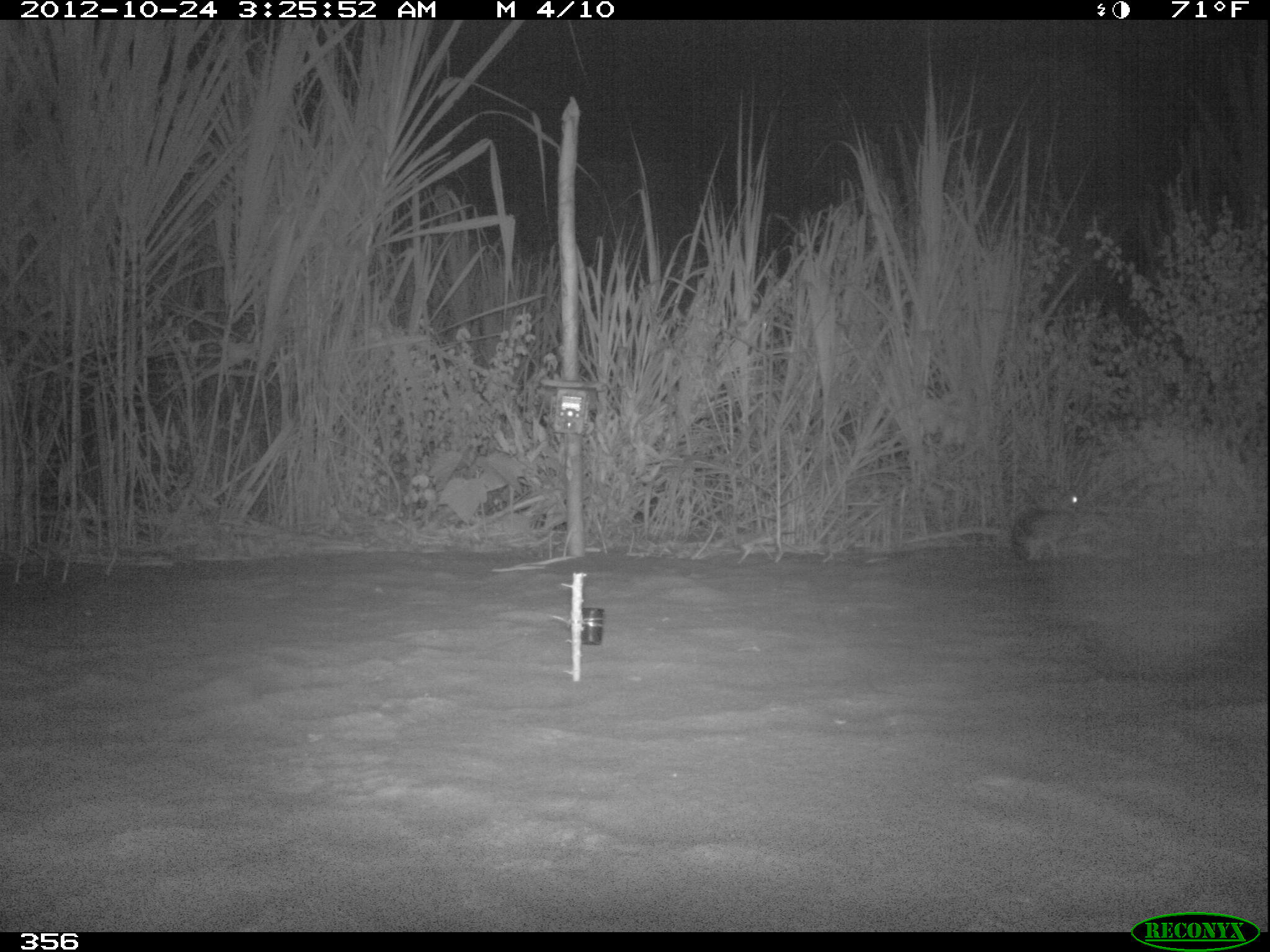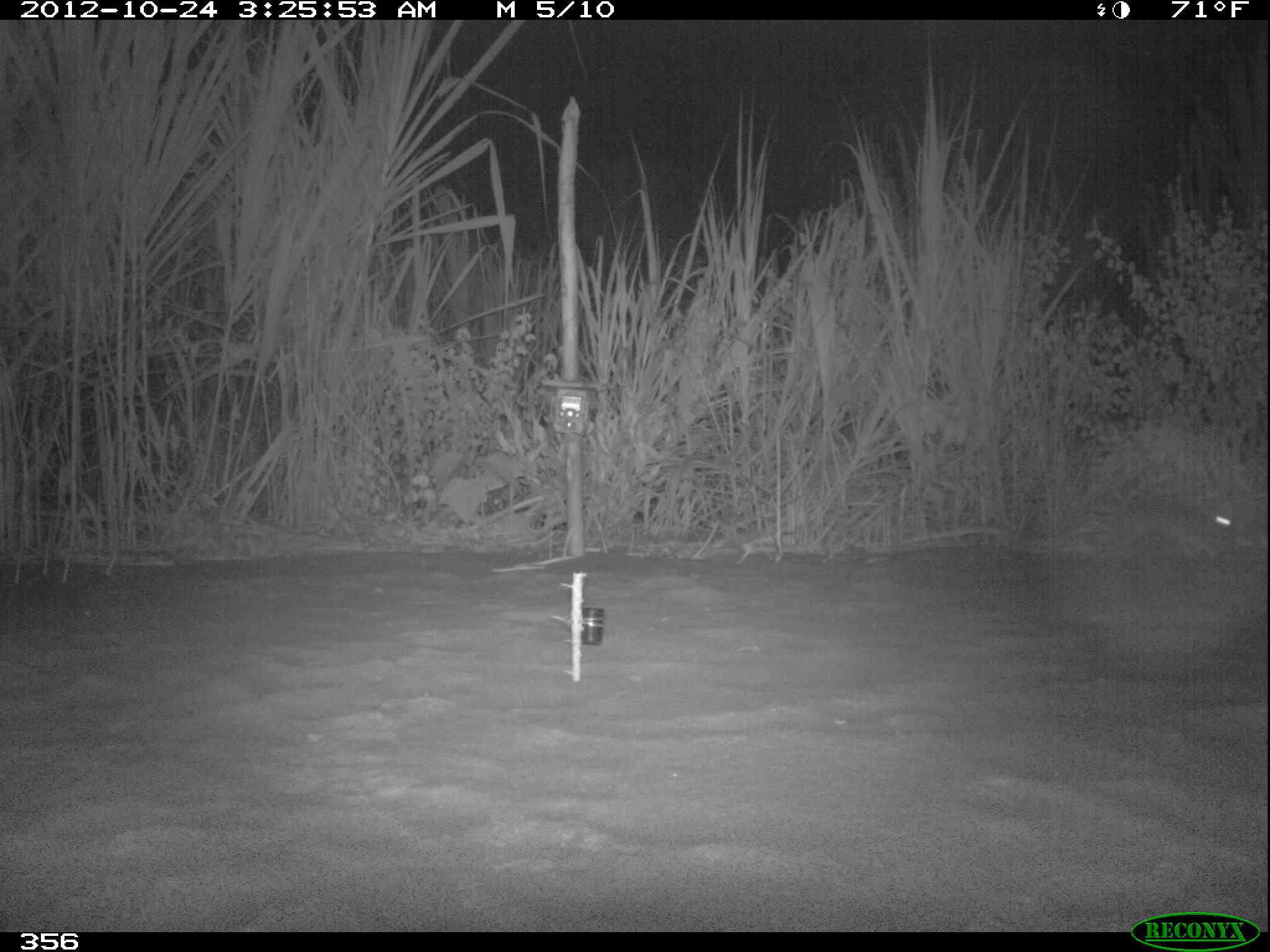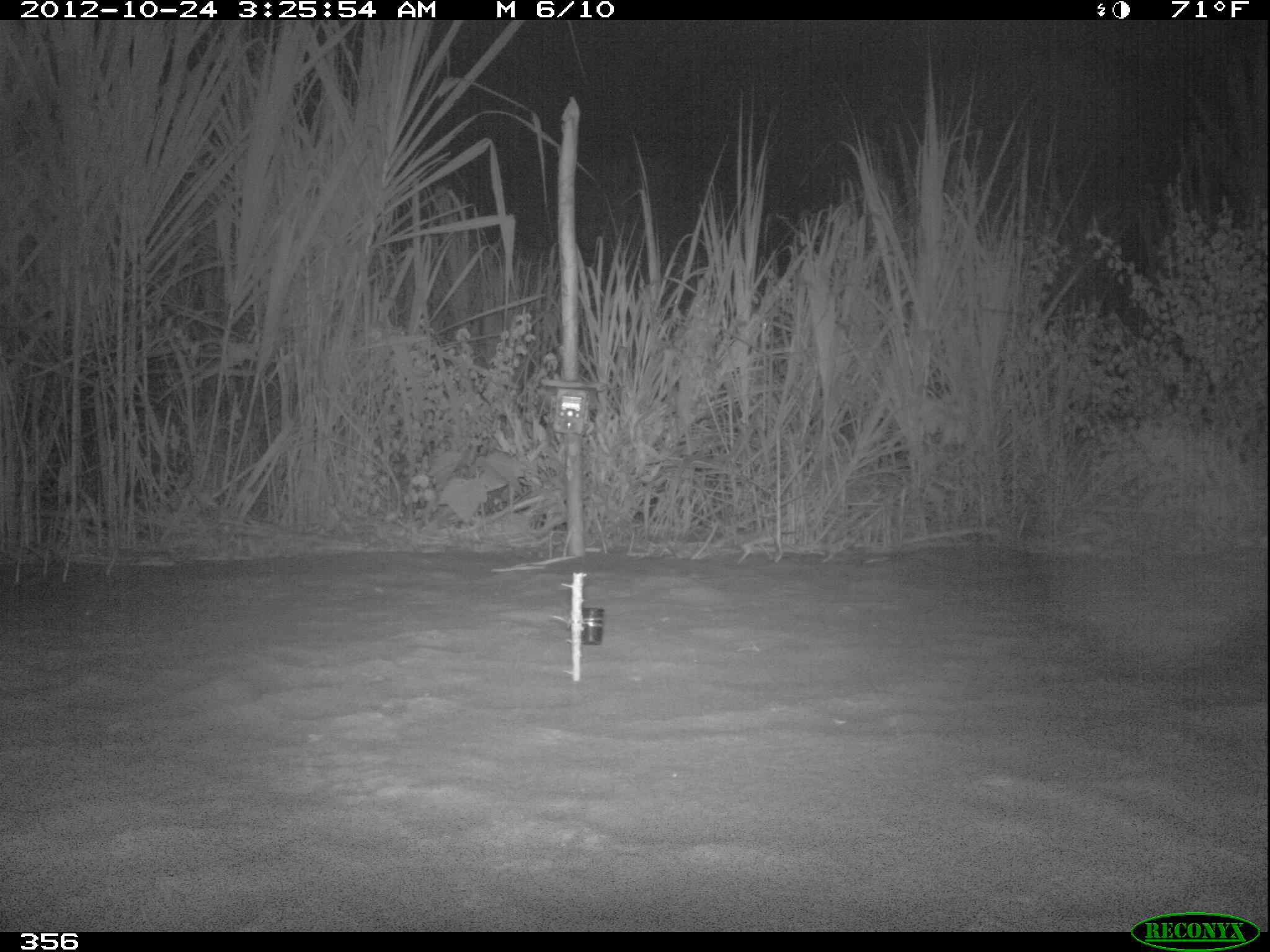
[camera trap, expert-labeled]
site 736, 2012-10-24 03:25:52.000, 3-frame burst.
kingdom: Animalia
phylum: Chordata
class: Mammalia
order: Lagomorpha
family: Leporidae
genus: Sylvilagus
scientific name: Sylvilagus brasiliensis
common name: tapeti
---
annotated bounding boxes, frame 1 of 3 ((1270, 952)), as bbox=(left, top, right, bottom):
sylvilagus brasiliensis: bbox=(1011, 495, 1085, 570)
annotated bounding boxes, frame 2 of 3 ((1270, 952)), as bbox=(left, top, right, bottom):
sylvilagus brasiliensis: bbox=(1107, 496, 1236, 559)